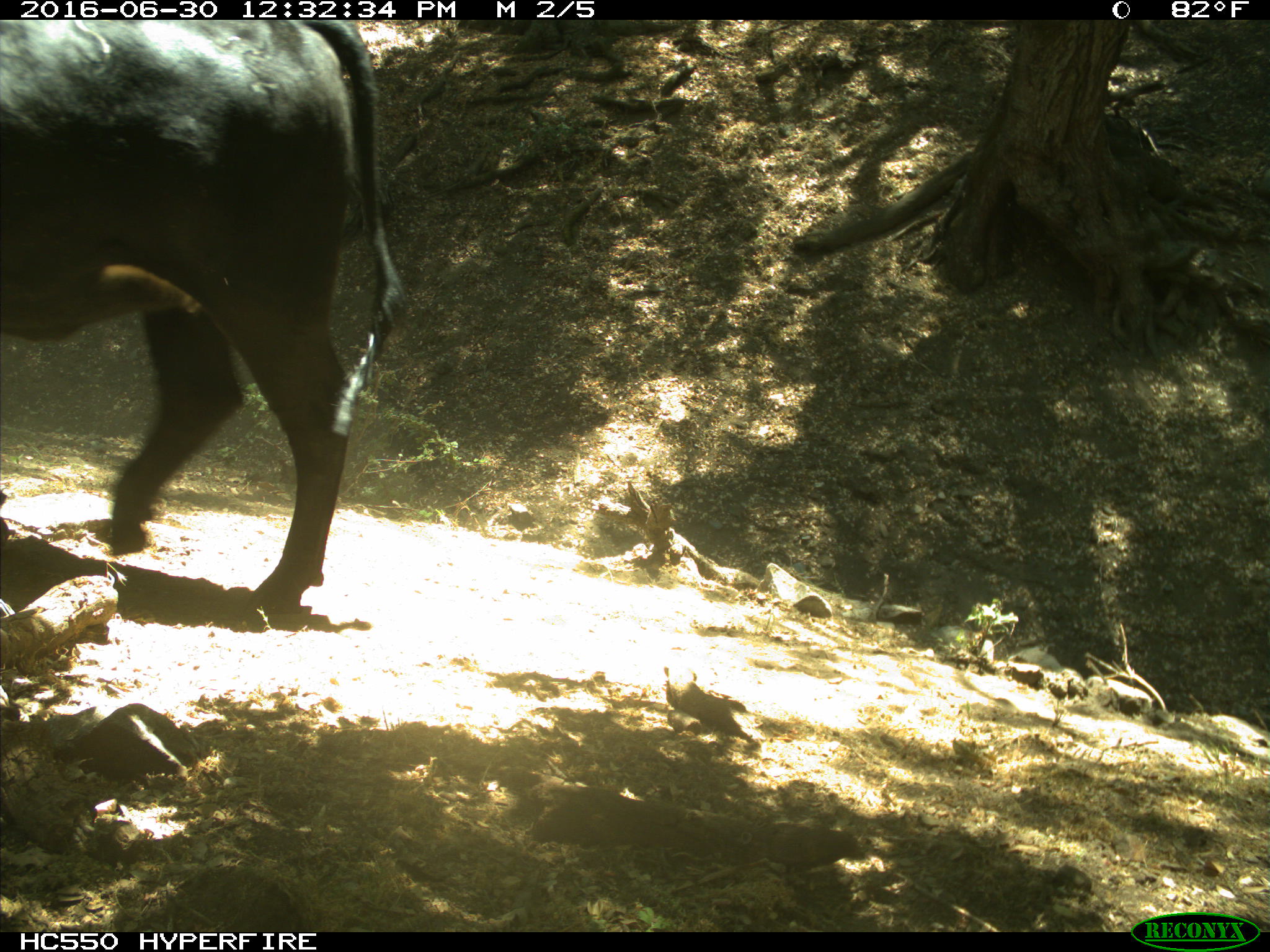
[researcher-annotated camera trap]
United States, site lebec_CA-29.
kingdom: Animalia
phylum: Chordata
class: Mammalia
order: Artiodactyla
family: Bovidae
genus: Bos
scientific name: Bos taurus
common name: domestic cow